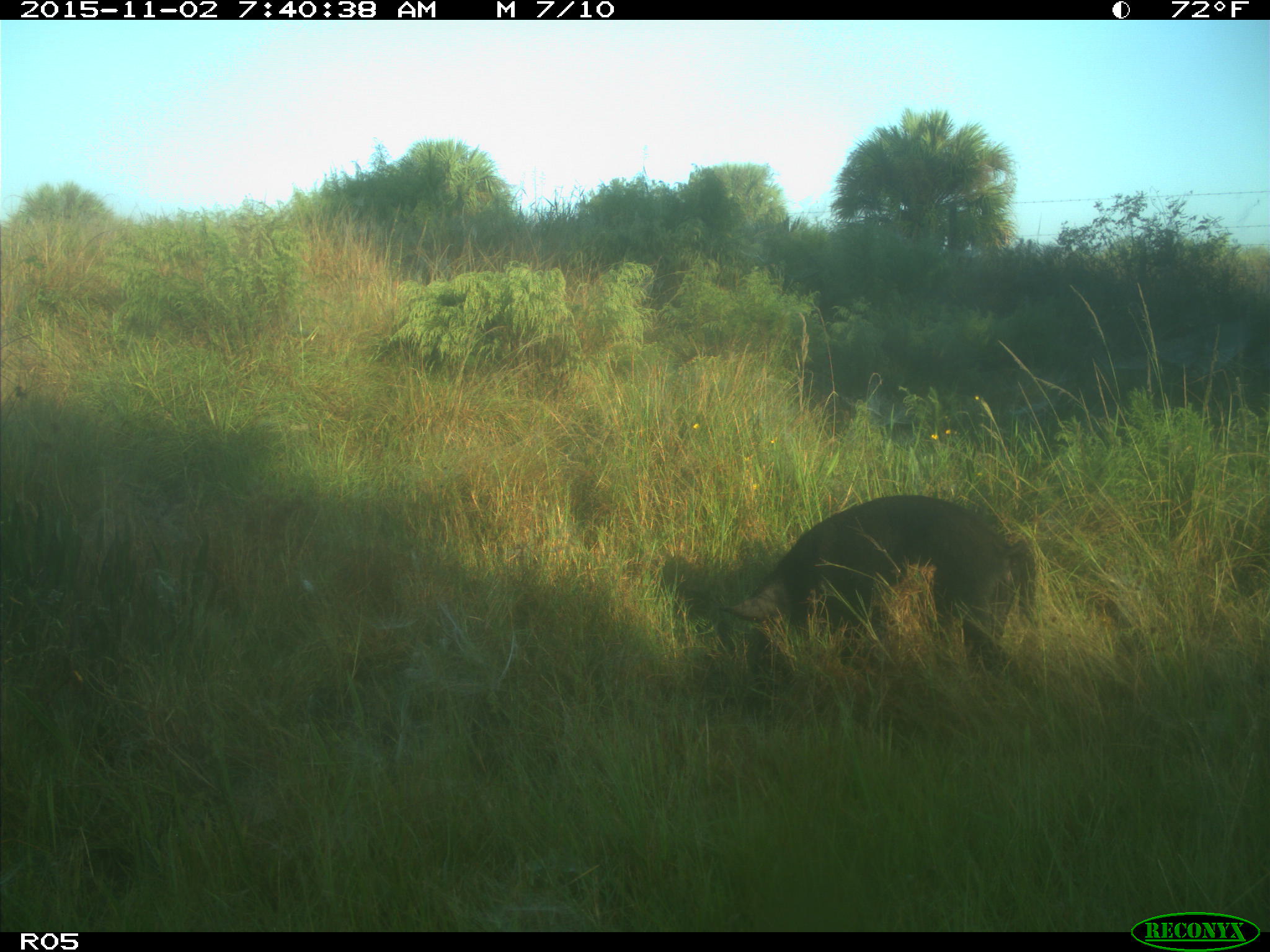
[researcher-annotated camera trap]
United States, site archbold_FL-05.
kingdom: Animalia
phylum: Chordata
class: Mammalia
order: Artiodactyla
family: Suidae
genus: Sus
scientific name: Sus scrofa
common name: wild boar